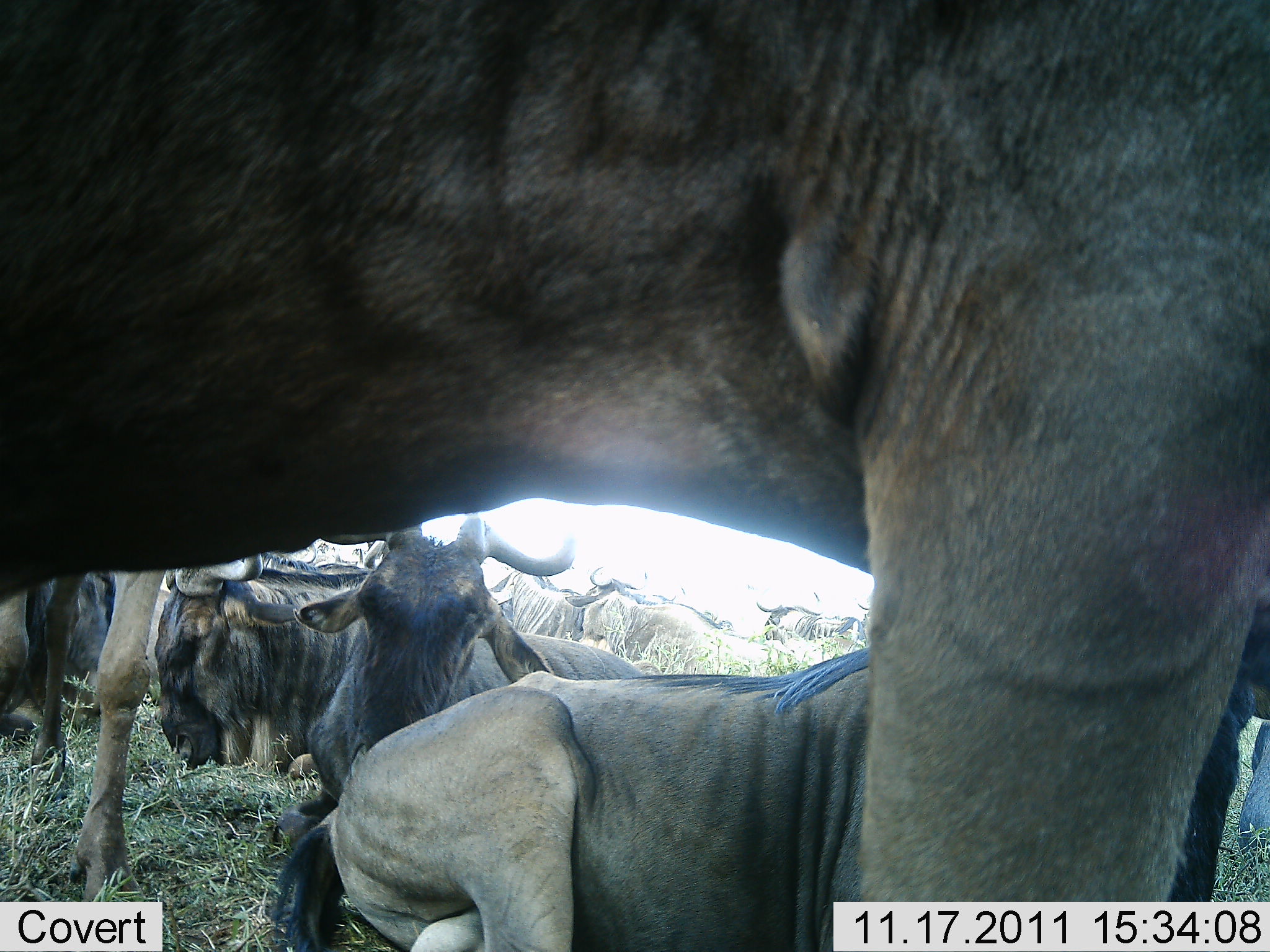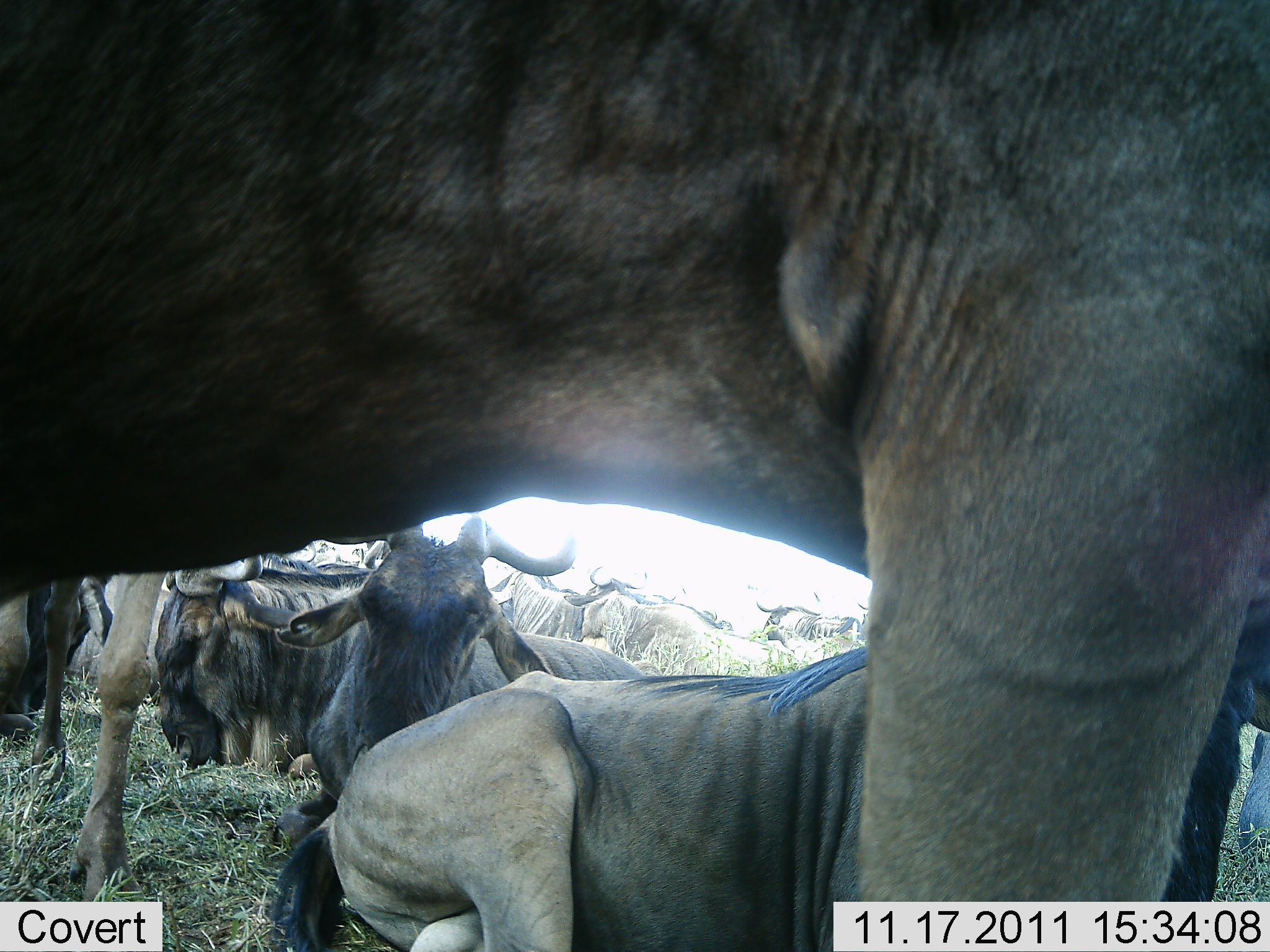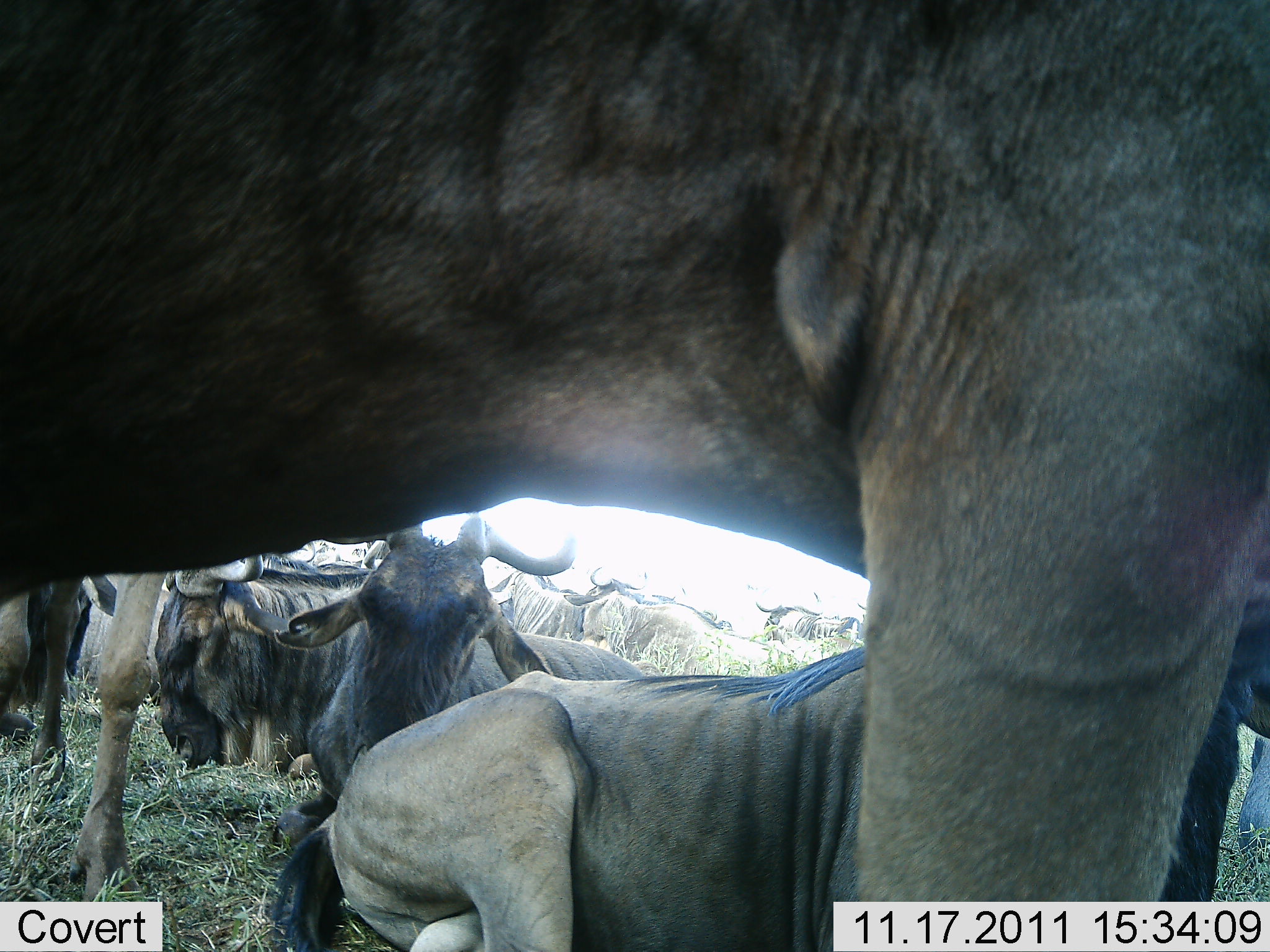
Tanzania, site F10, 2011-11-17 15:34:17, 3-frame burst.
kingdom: Animalia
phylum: Chordata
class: Mammalia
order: Artiodactyla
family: Bovidae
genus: Connochaetes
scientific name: Connochaetes taurinus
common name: blue wildebeest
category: wildebeest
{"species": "wildebeest (blue wildebeest) (Connochaetes taurinus)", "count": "10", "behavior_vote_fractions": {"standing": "58%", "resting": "92%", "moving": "0%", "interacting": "0%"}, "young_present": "8%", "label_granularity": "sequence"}